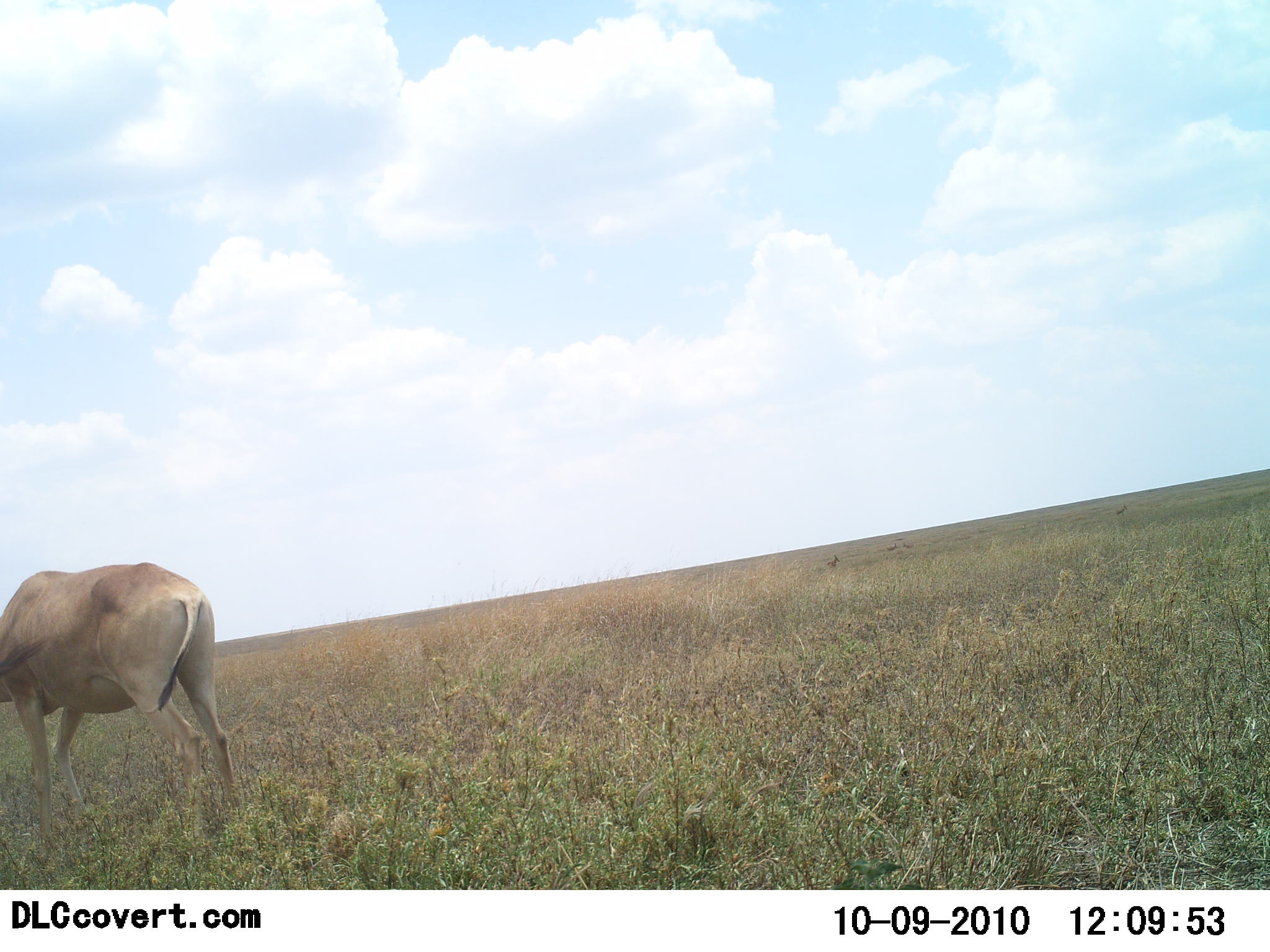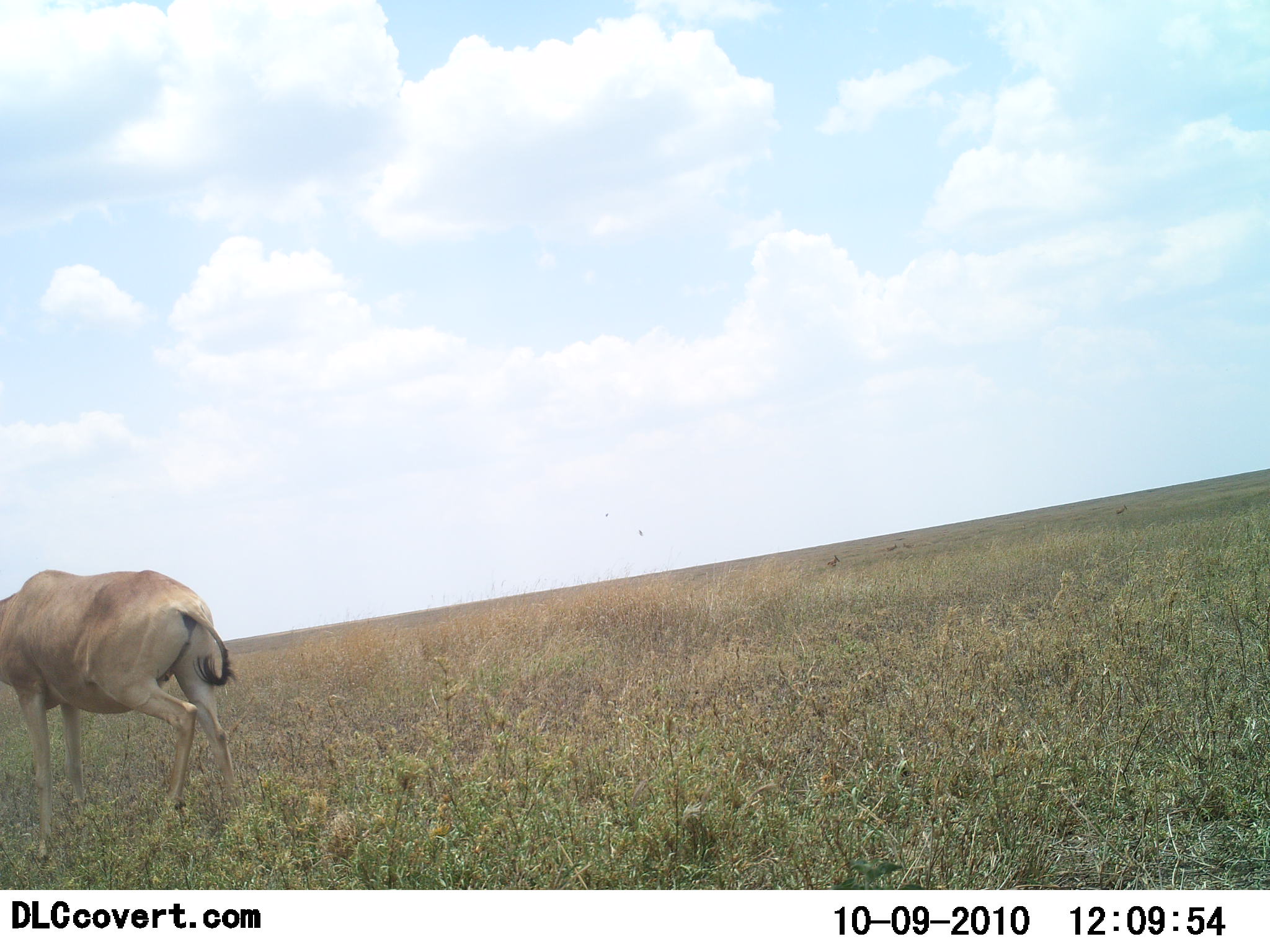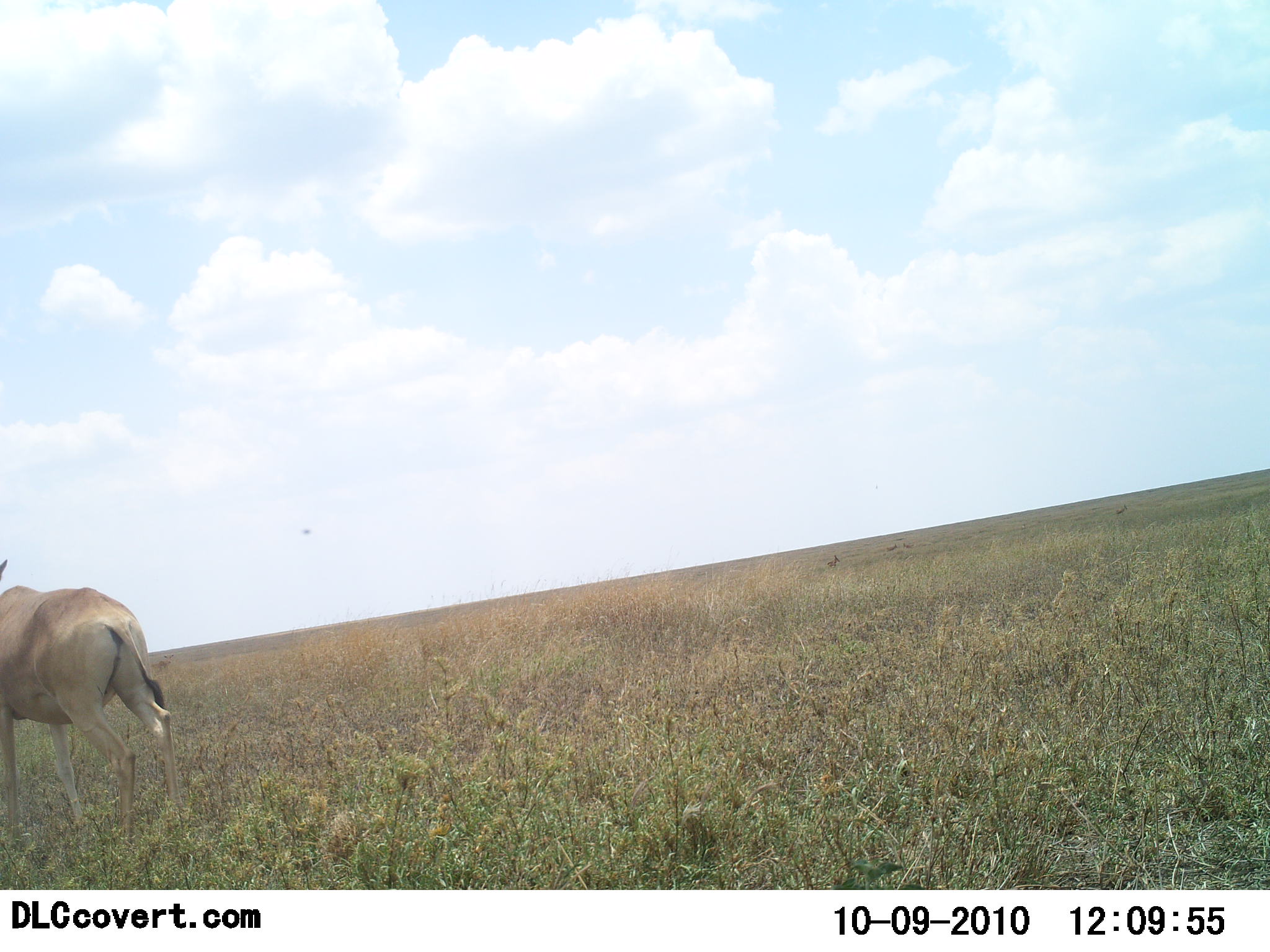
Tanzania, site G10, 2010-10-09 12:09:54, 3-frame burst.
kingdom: Animalia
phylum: Chordata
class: Mammalia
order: Artiodactyla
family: Bovidae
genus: Alcelaphus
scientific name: Alcelaphus buselaphus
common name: hartebeest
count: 1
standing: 56%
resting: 6%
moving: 44%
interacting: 0%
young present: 0%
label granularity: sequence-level